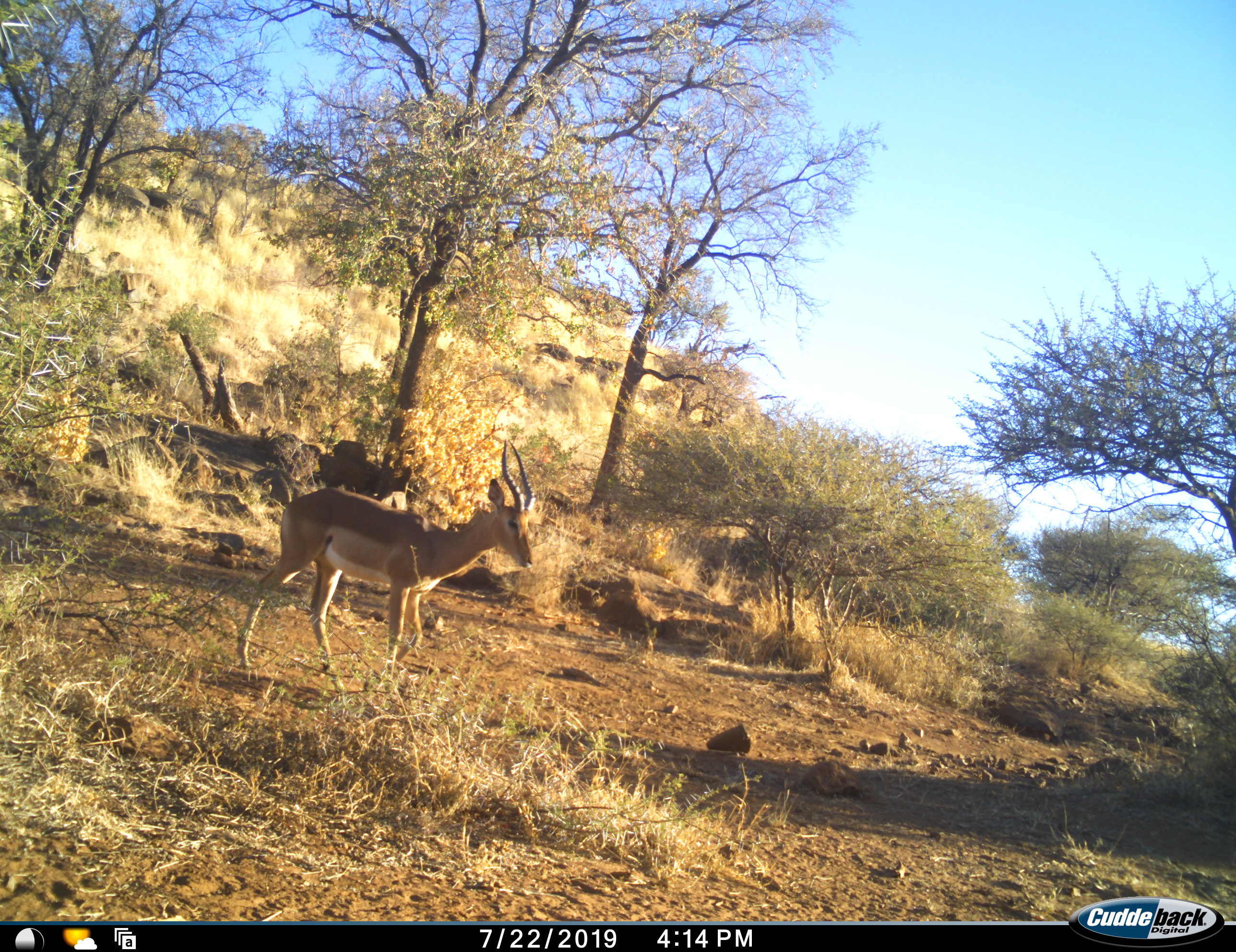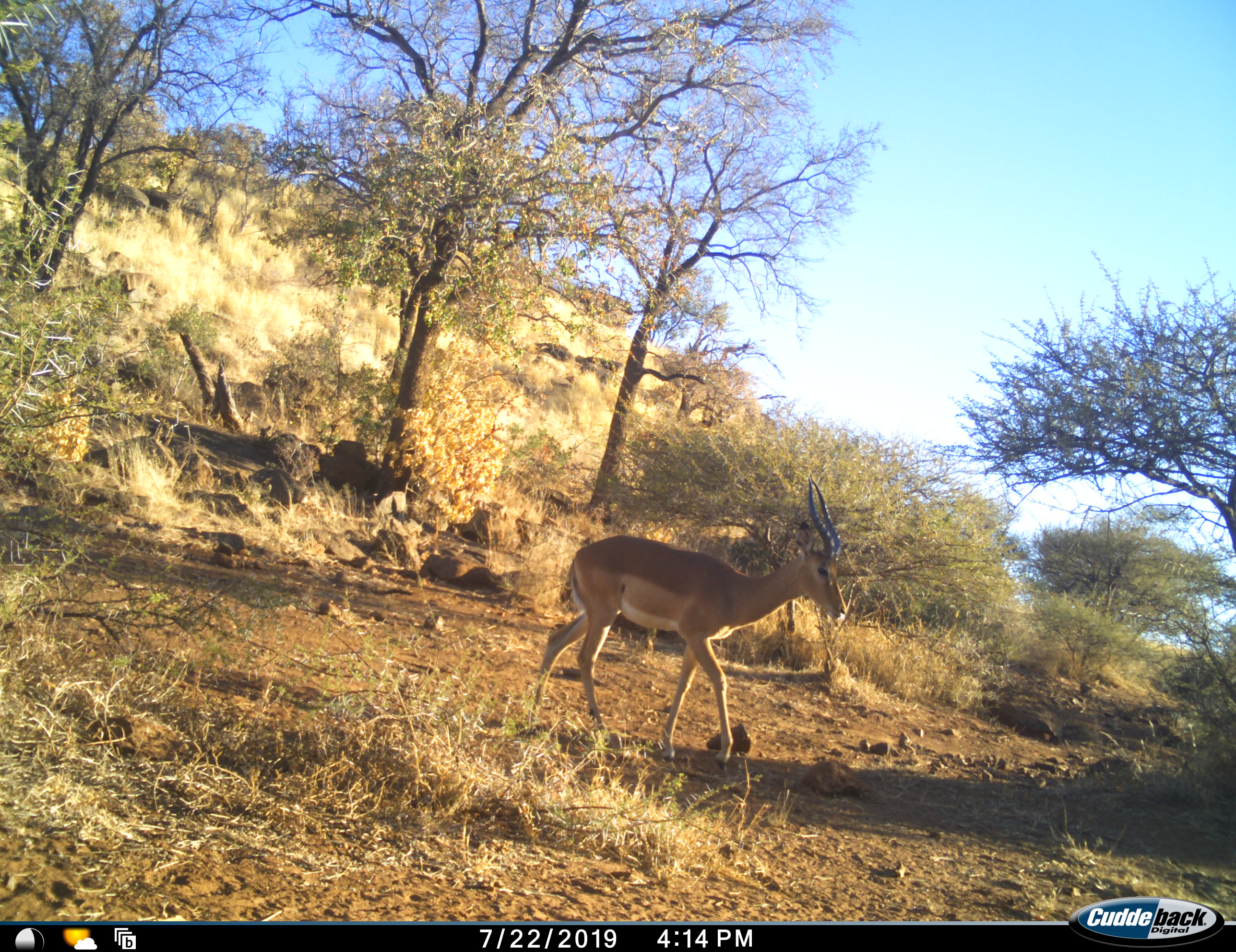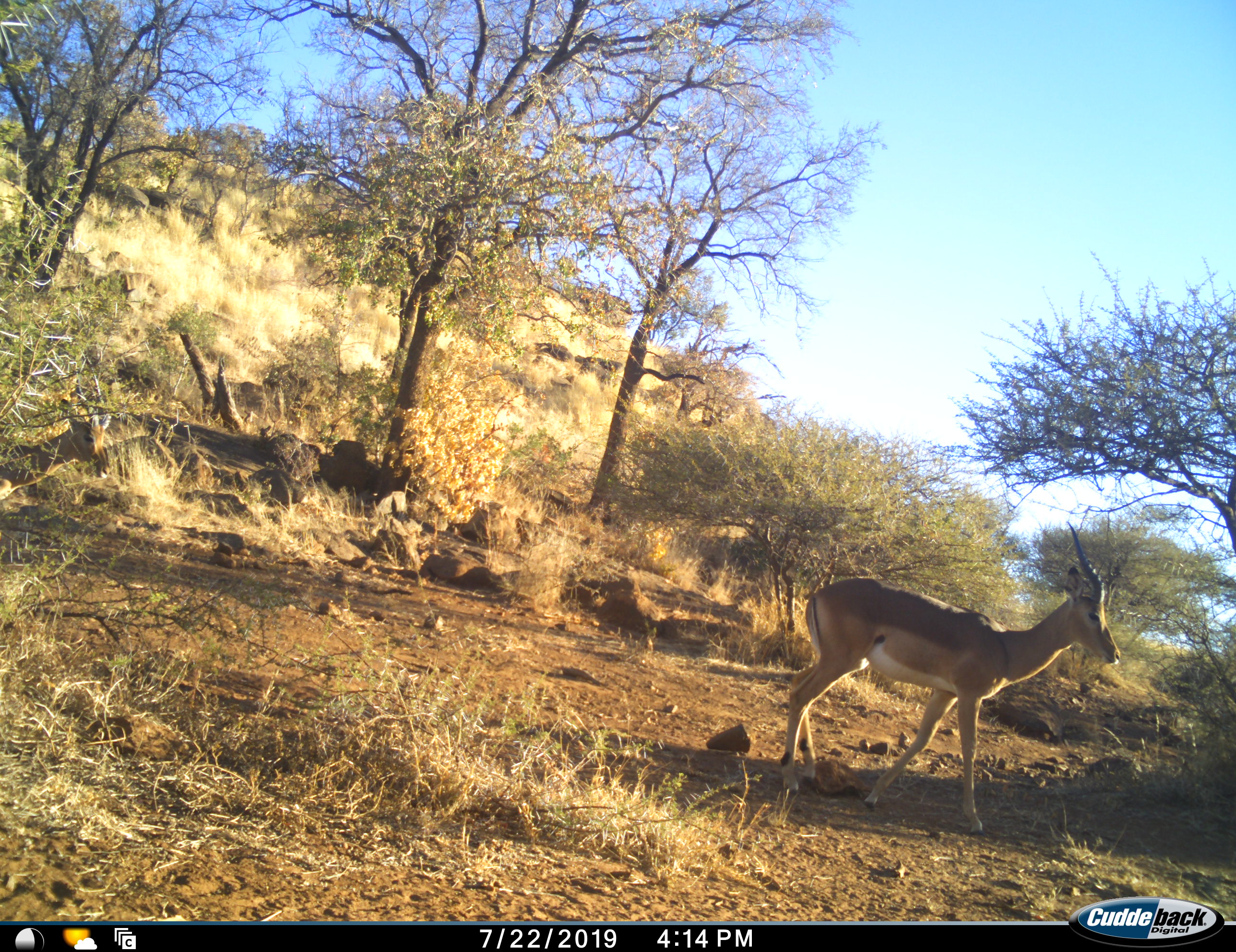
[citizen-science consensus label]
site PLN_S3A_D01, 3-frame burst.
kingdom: Animalia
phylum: Chordata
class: Mammalia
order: Artiodactyla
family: Bovidae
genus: Aepyceros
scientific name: Aepyceros melampus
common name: impala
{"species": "impala (Aepyceros melampus)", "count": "2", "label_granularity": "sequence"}